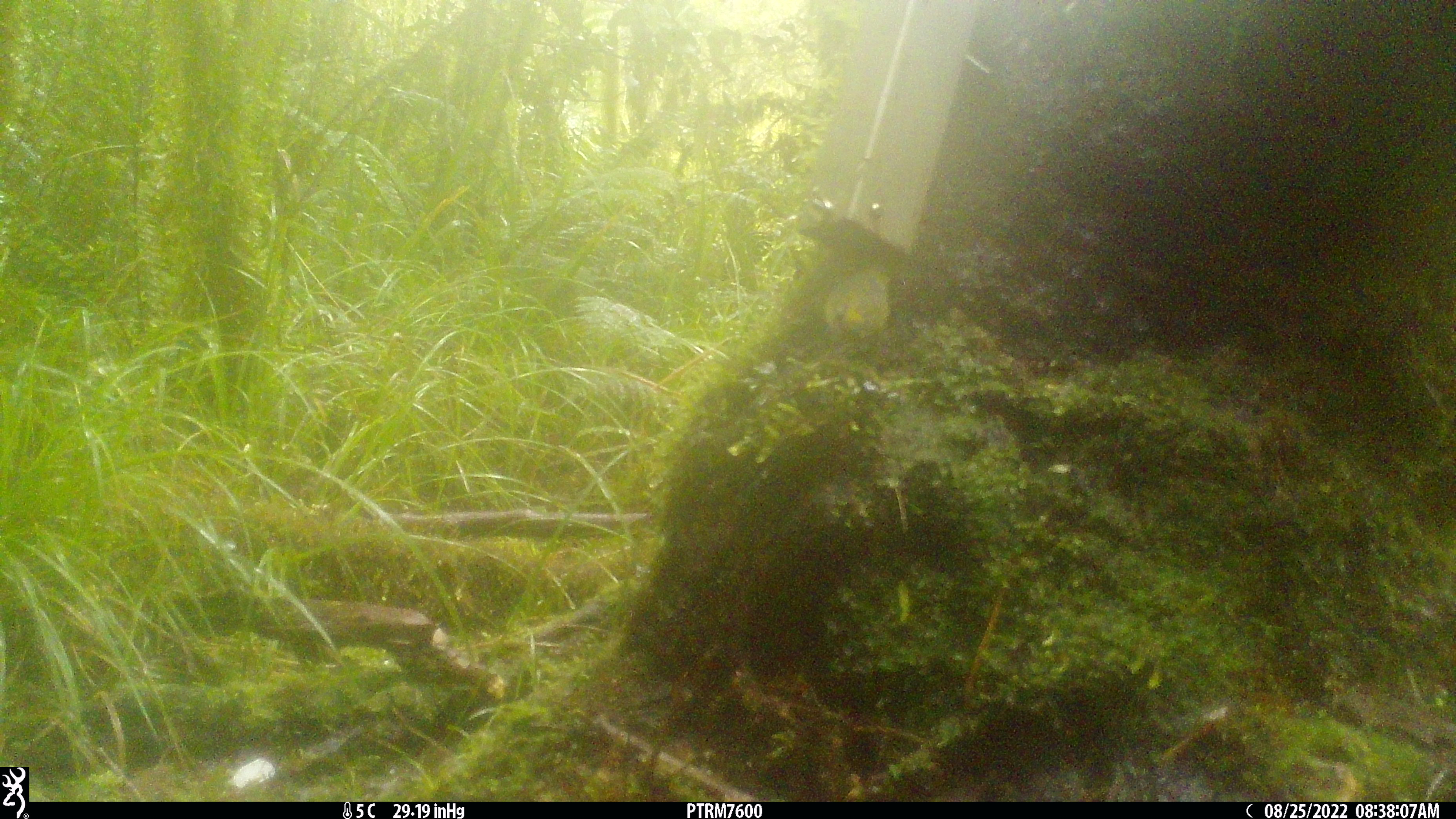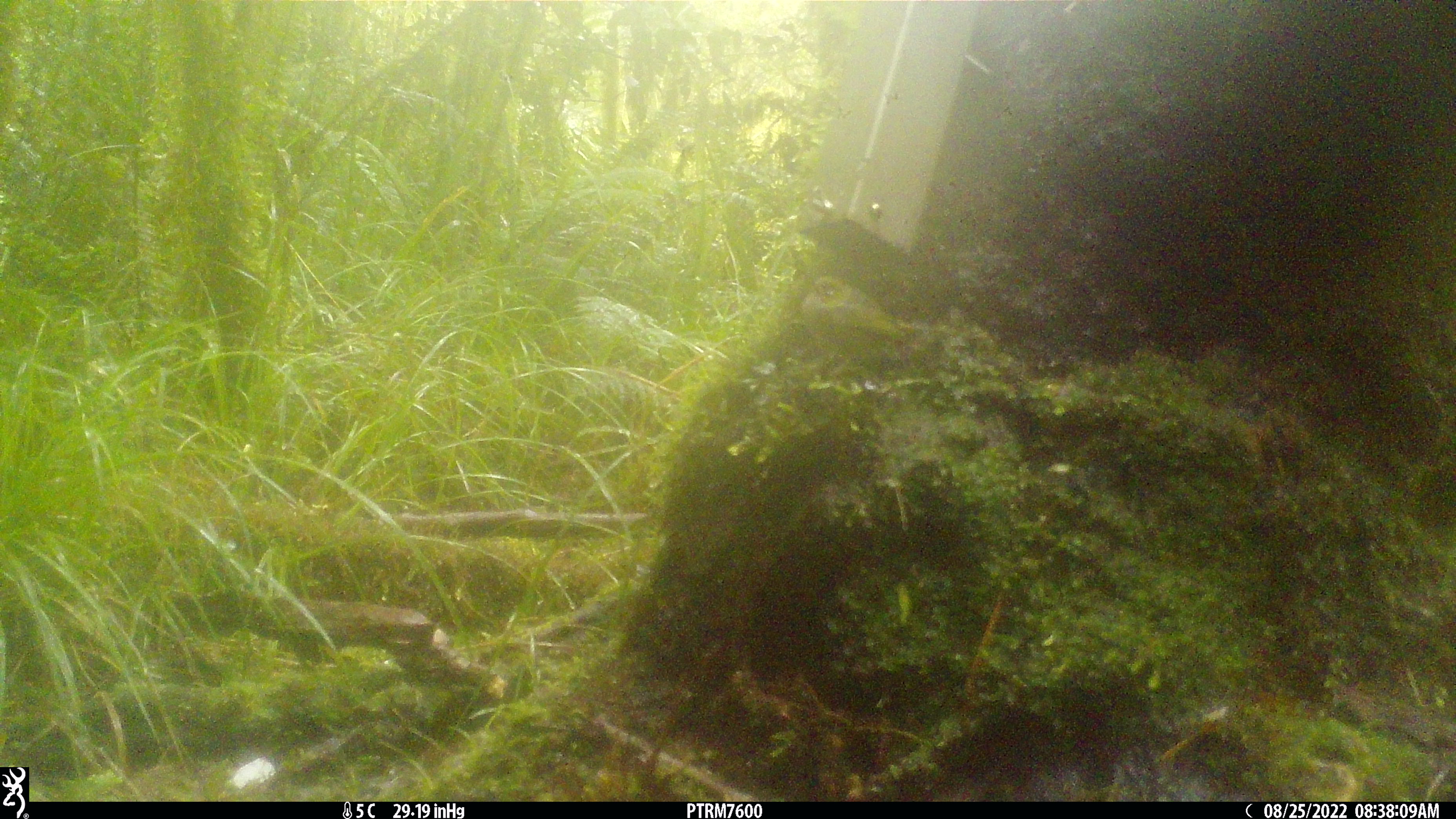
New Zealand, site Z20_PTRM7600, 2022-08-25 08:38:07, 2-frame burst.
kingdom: Animalia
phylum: Chordata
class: Aves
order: Passeriformes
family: Zosteropidae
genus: Zosterops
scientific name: Zosterops lateralis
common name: silvereye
Silvereye (Zosterops lateralis).